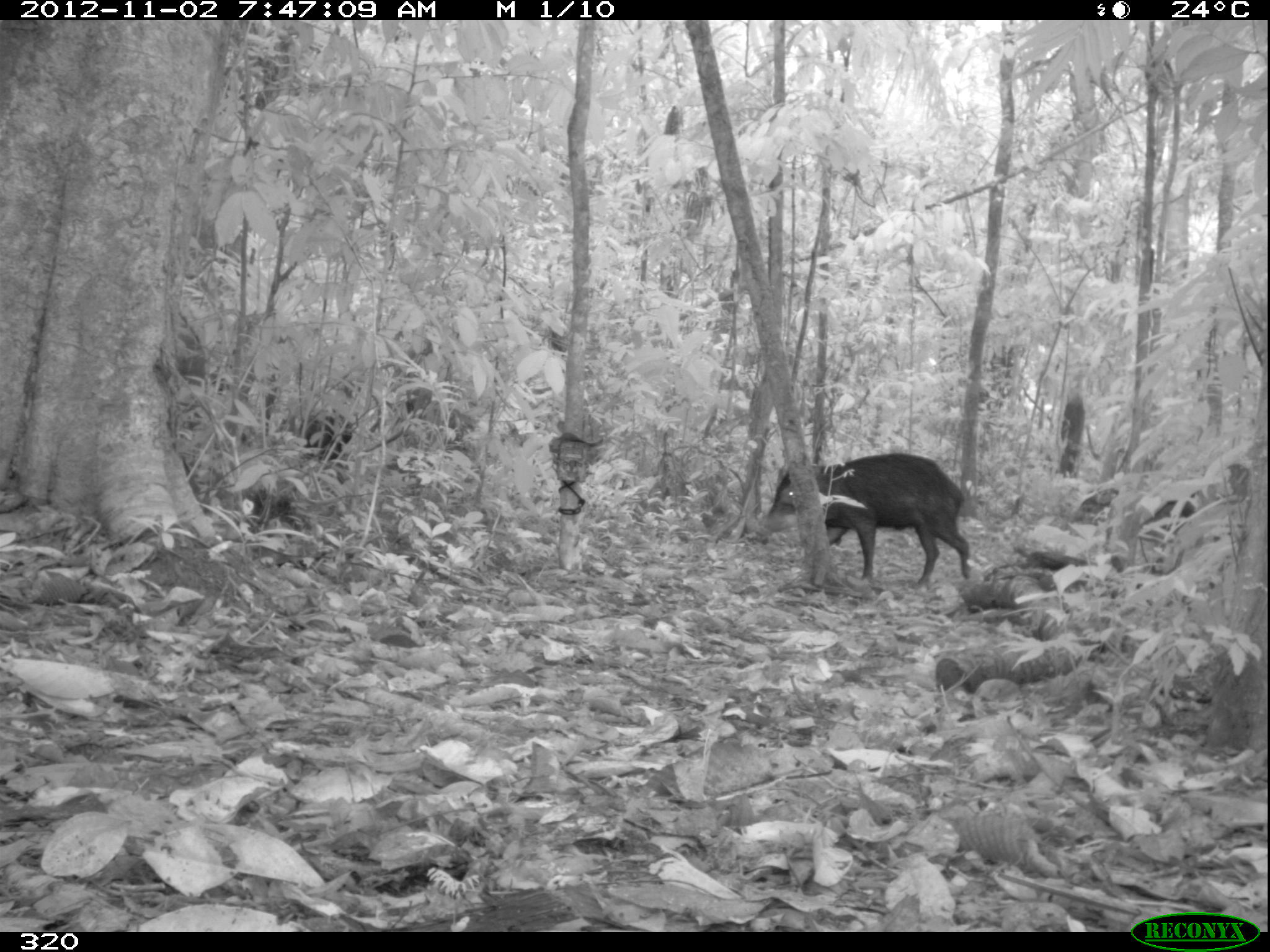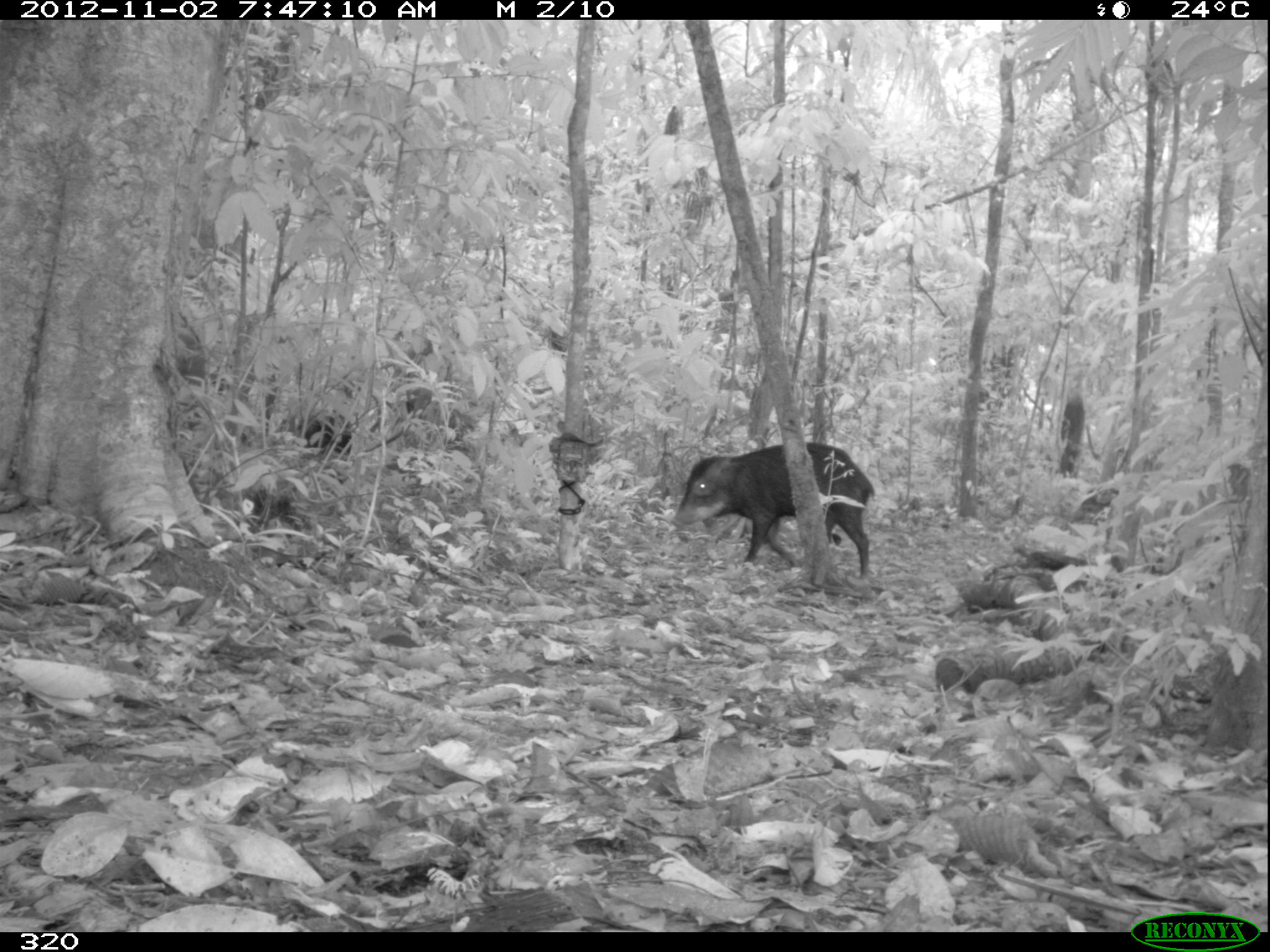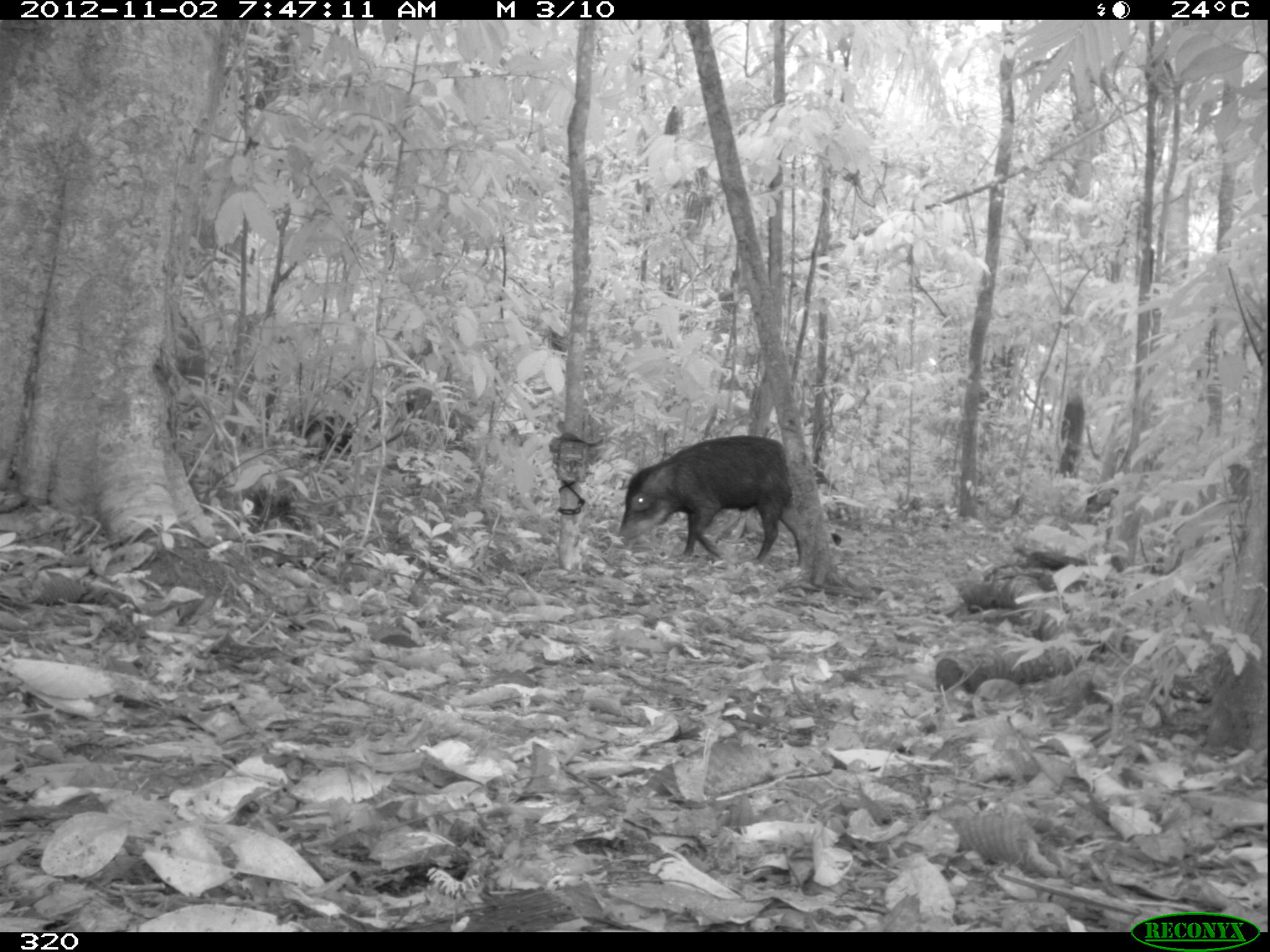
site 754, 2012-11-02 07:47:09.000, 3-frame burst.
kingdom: Animalia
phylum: Chordata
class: Mammalia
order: Artiodactyla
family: Tayassuidae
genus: Tayassu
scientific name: Tayassu pecari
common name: white-lipped peccary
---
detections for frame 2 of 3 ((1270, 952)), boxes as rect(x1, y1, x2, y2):
tayassu pecari: rect(671, 441, 875, 579); rect(271, 407, 353, 458)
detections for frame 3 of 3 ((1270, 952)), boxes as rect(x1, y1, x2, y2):
tayassu pecari: rect(616, 434, 802, 570); rect(282, 409, 370, 458)